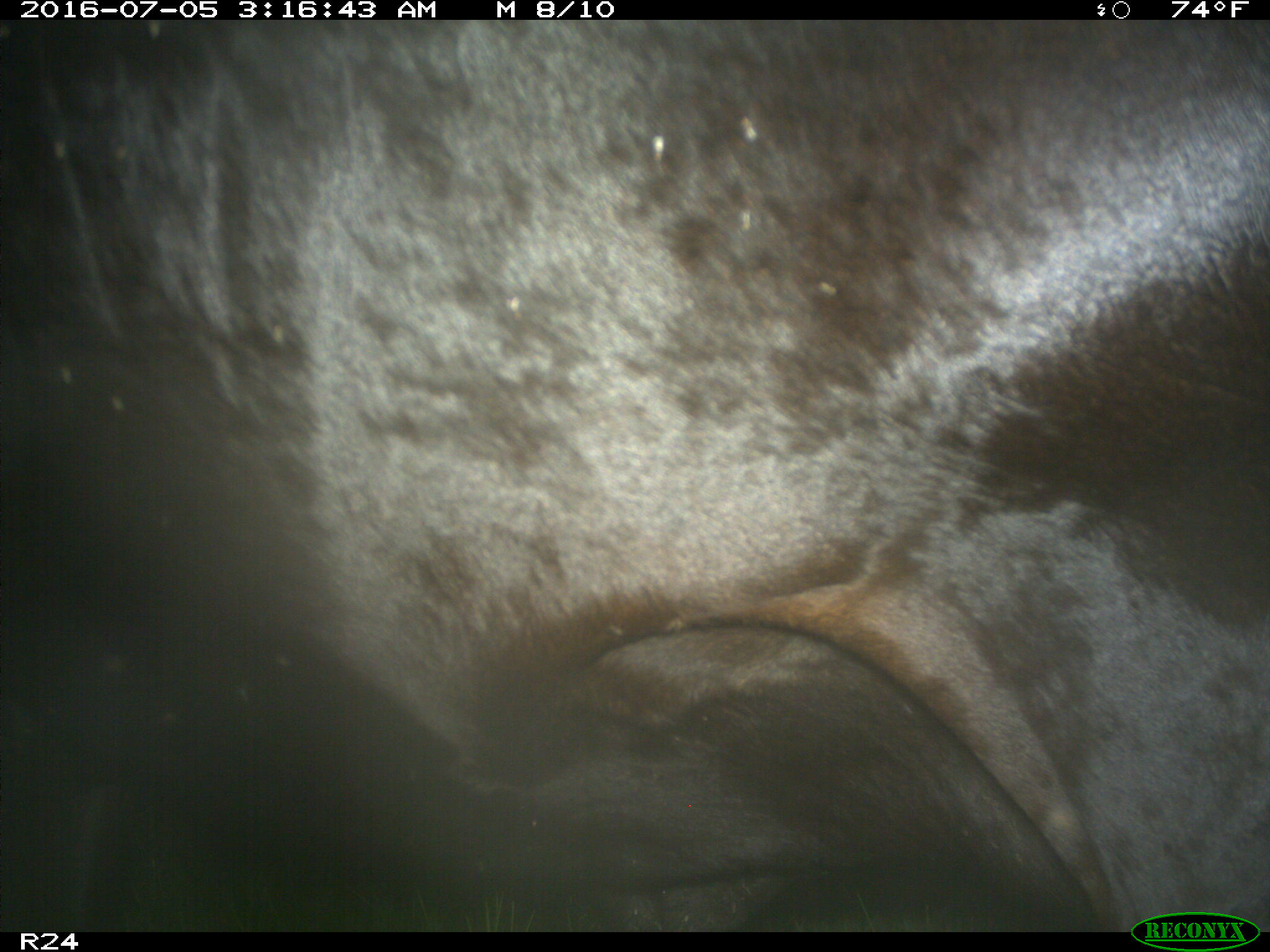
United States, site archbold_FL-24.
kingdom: Animalia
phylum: Chordata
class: Mammalia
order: Artiodactyla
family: Bovidae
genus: Bos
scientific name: Bos taurus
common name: domestic cow